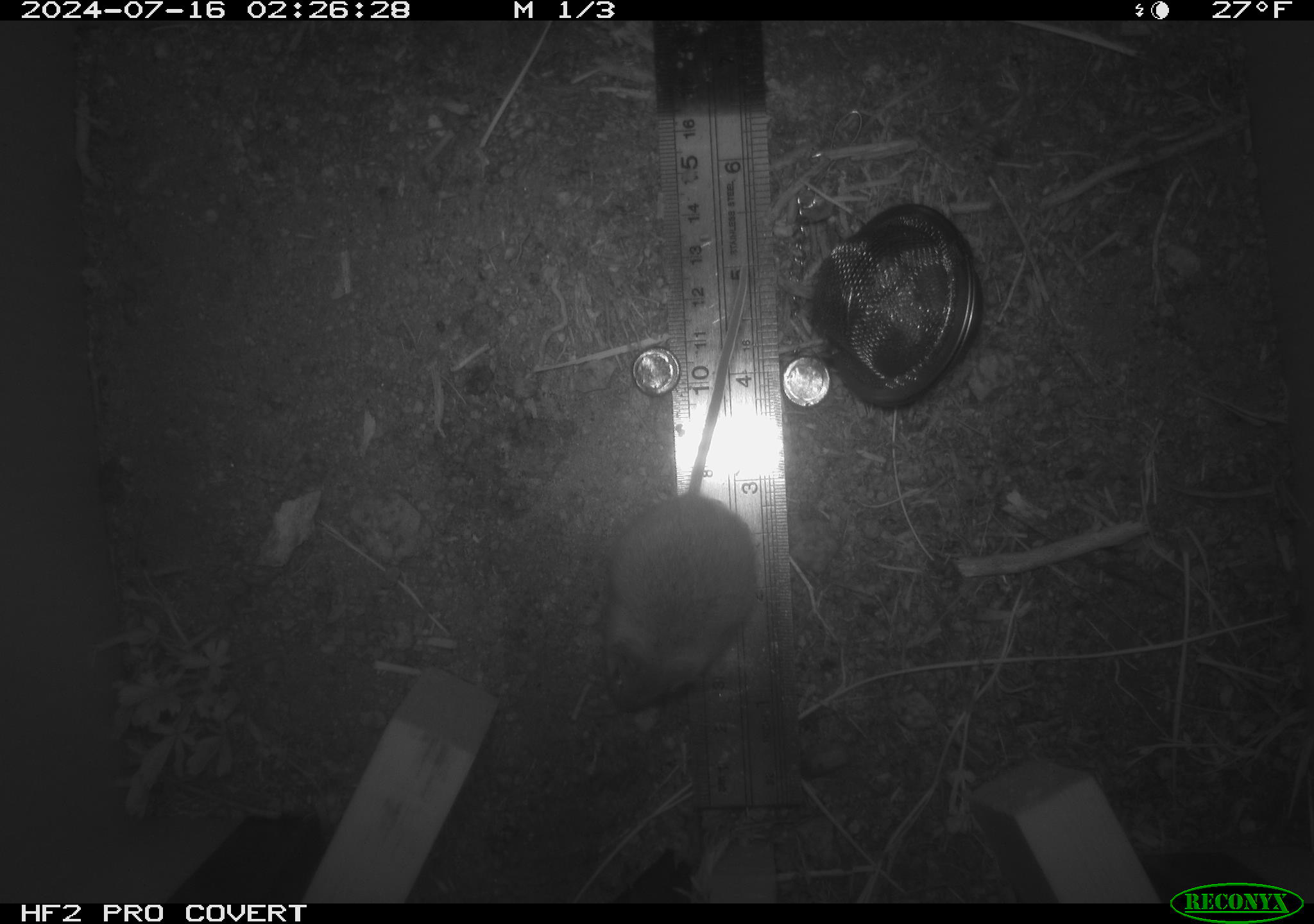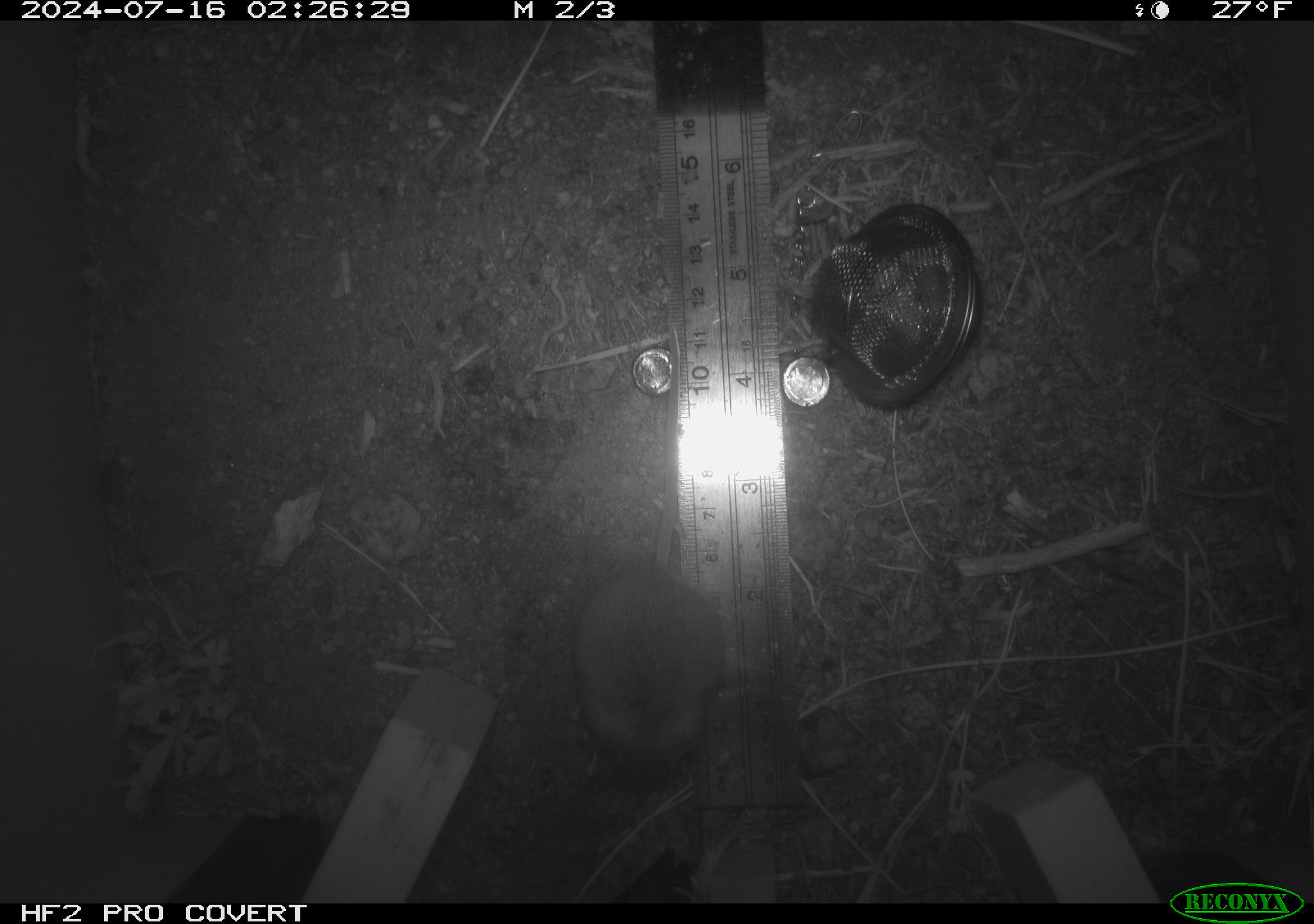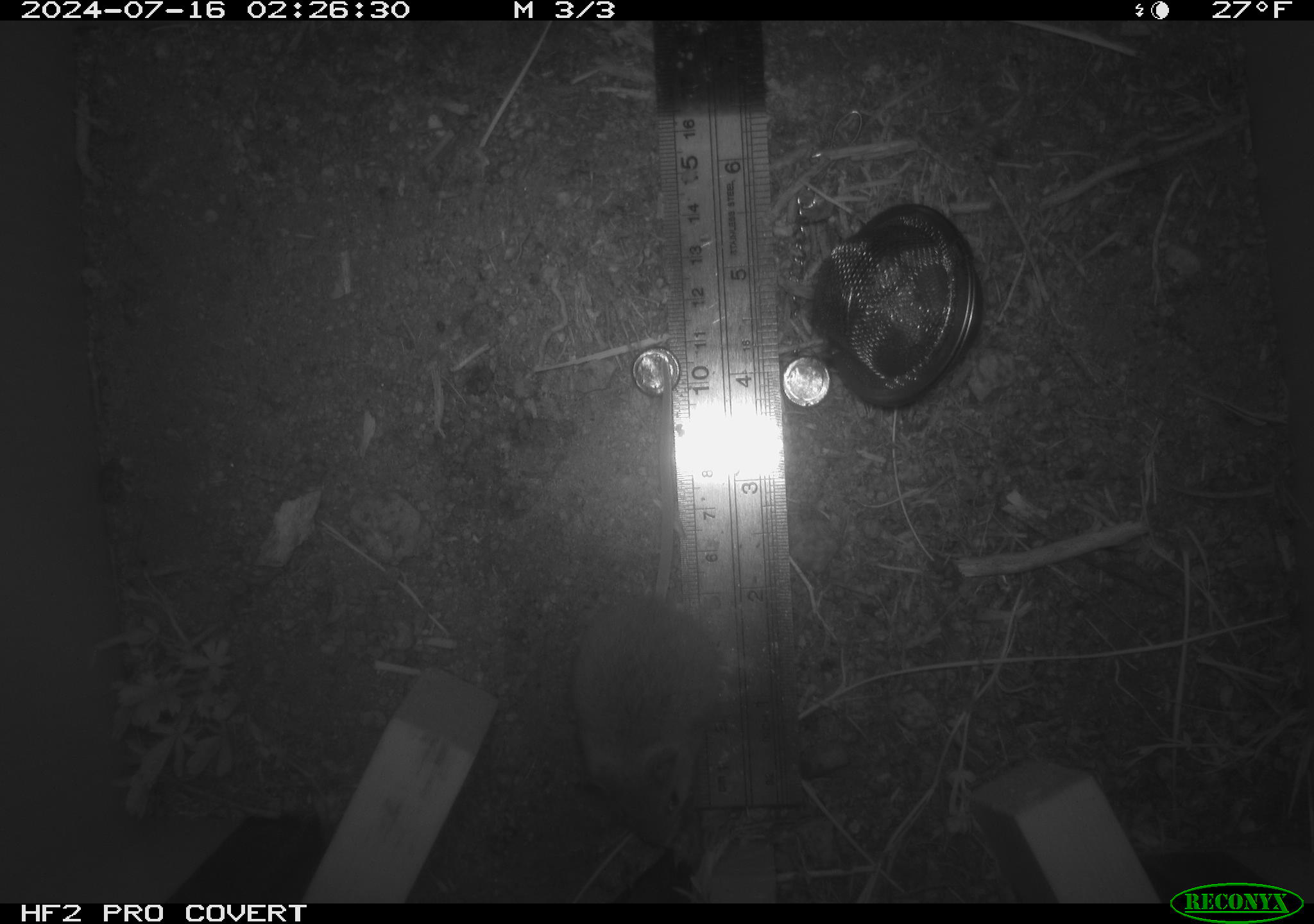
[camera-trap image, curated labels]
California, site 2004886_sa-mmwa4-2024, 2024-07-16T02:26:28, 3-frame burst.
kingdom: Animalia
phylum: Chordata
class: Mammalia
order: Rodentia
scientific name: Rodentia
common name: mouse species